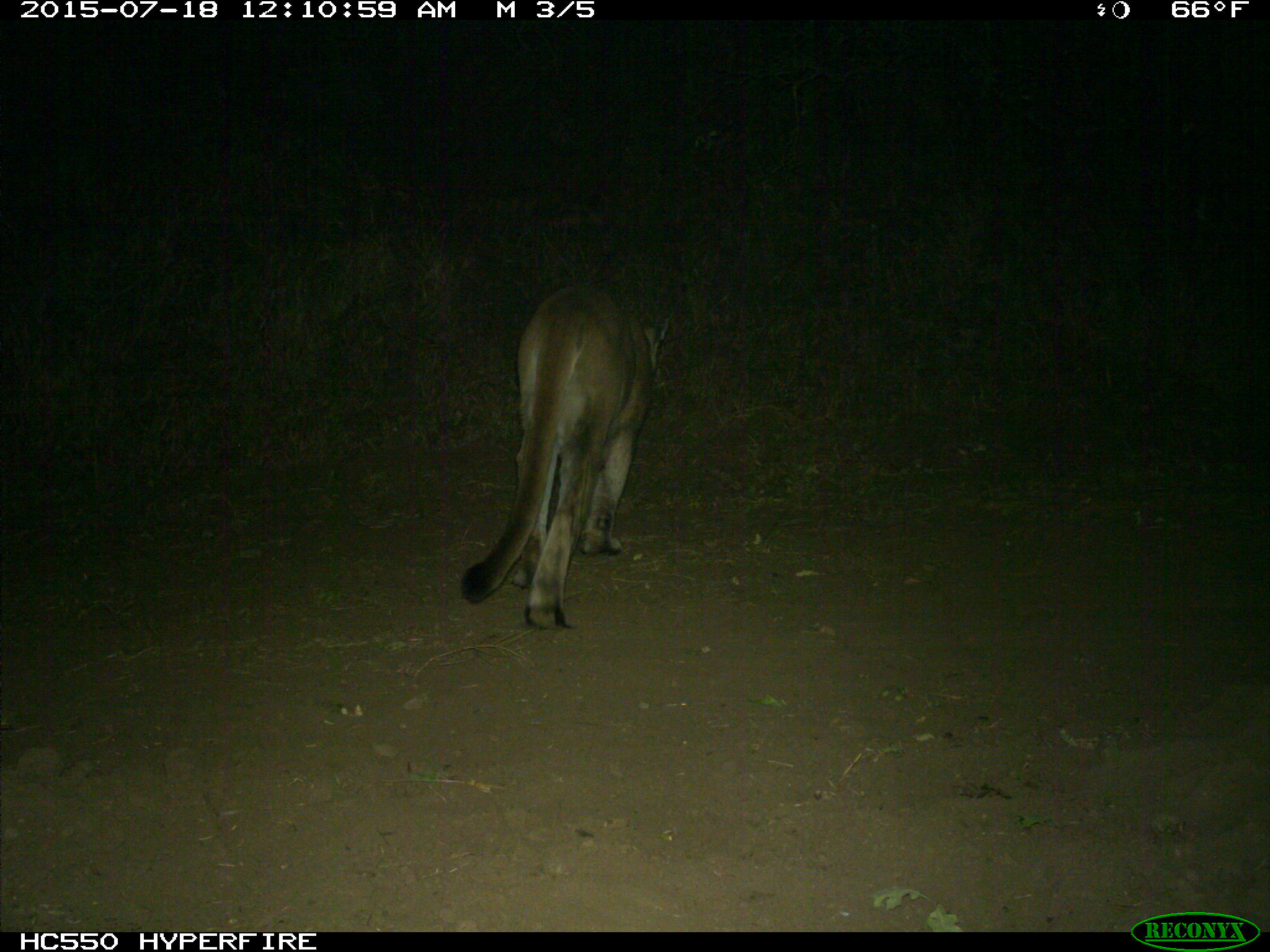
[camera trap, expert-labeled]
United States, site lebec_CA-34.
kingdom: Animalia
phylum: Chordata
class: Mammalia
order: Carnivora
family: Felidae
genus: Puma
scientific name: Puma concolor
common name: mountain lion